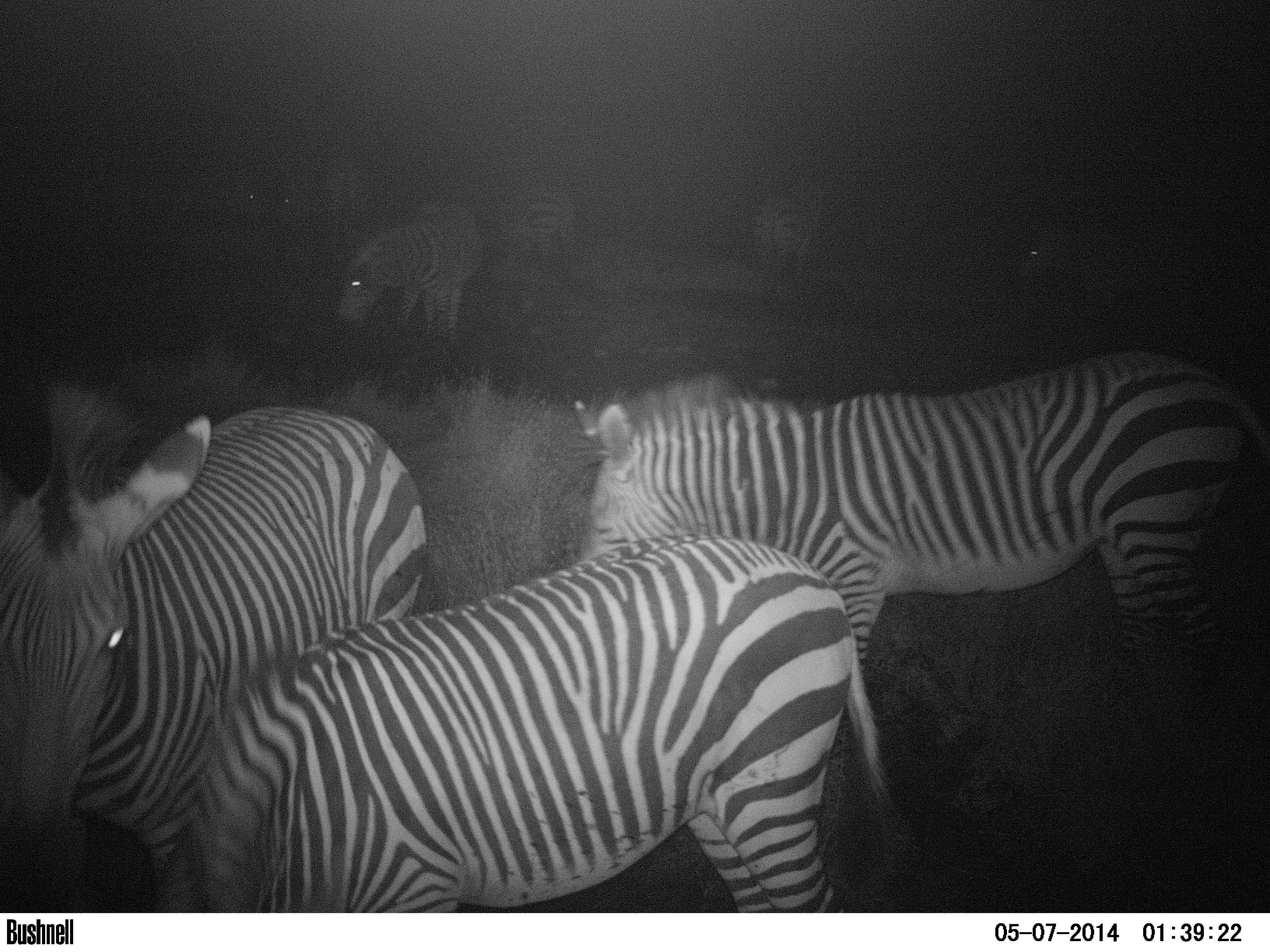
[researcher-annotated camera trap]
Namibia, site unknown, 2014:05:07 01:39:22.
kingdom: Animalia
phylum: Chordata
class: Mammalia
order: Perissodactyla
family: Equidae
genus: Equus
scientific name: Equus zebra hartmannae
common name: hartmann's mountain zebra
Equus zebra hartmannae (hartmann's mountain zebra).